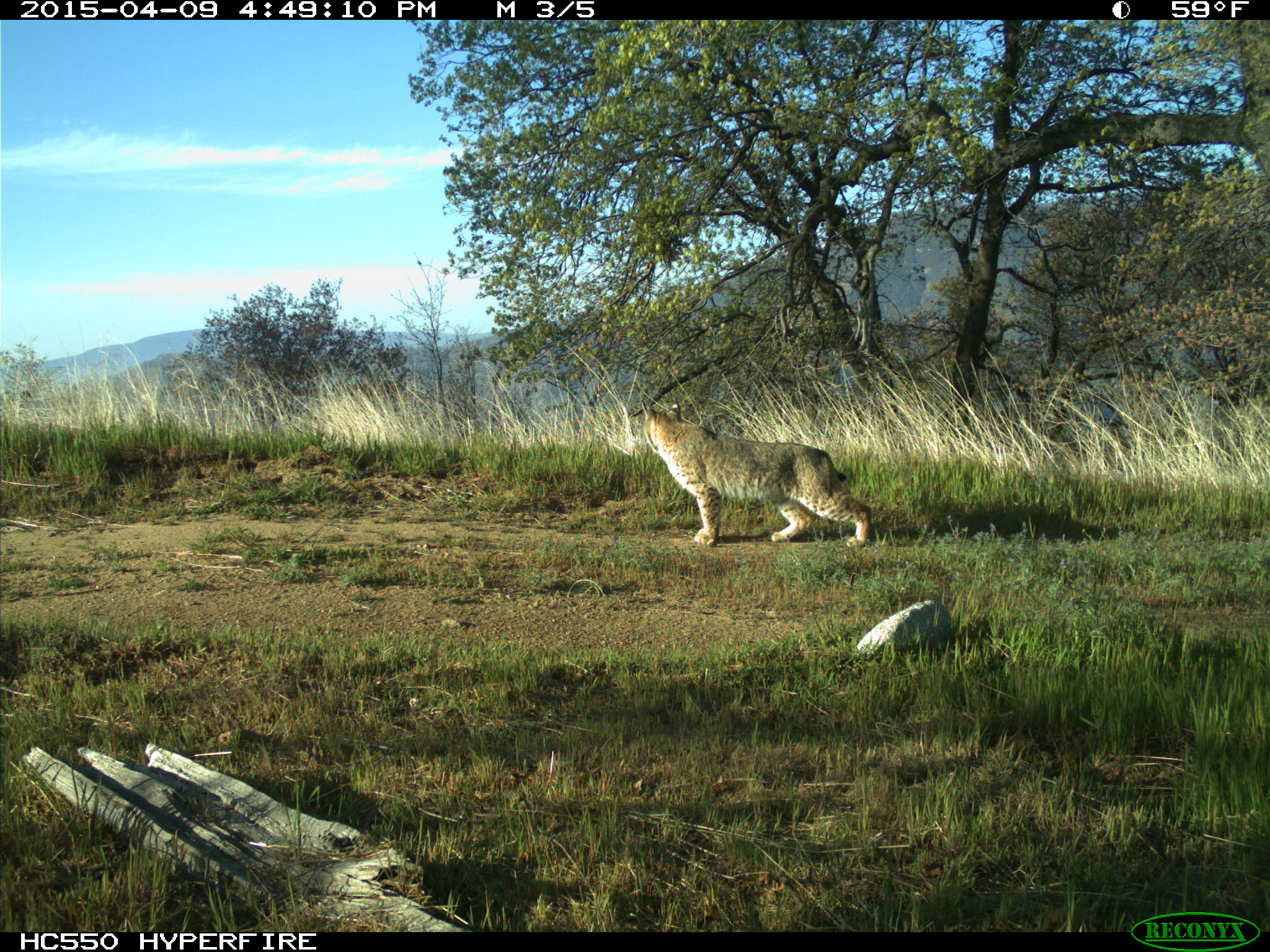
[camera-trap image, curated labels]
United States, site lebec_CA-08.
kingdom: Animalia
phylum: Chordata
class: Mammalia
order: Carnivora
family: Felidae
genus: Lynx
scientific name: Lynx rufus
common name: bobcat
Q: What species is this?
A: Lynx rufus (bobcat).